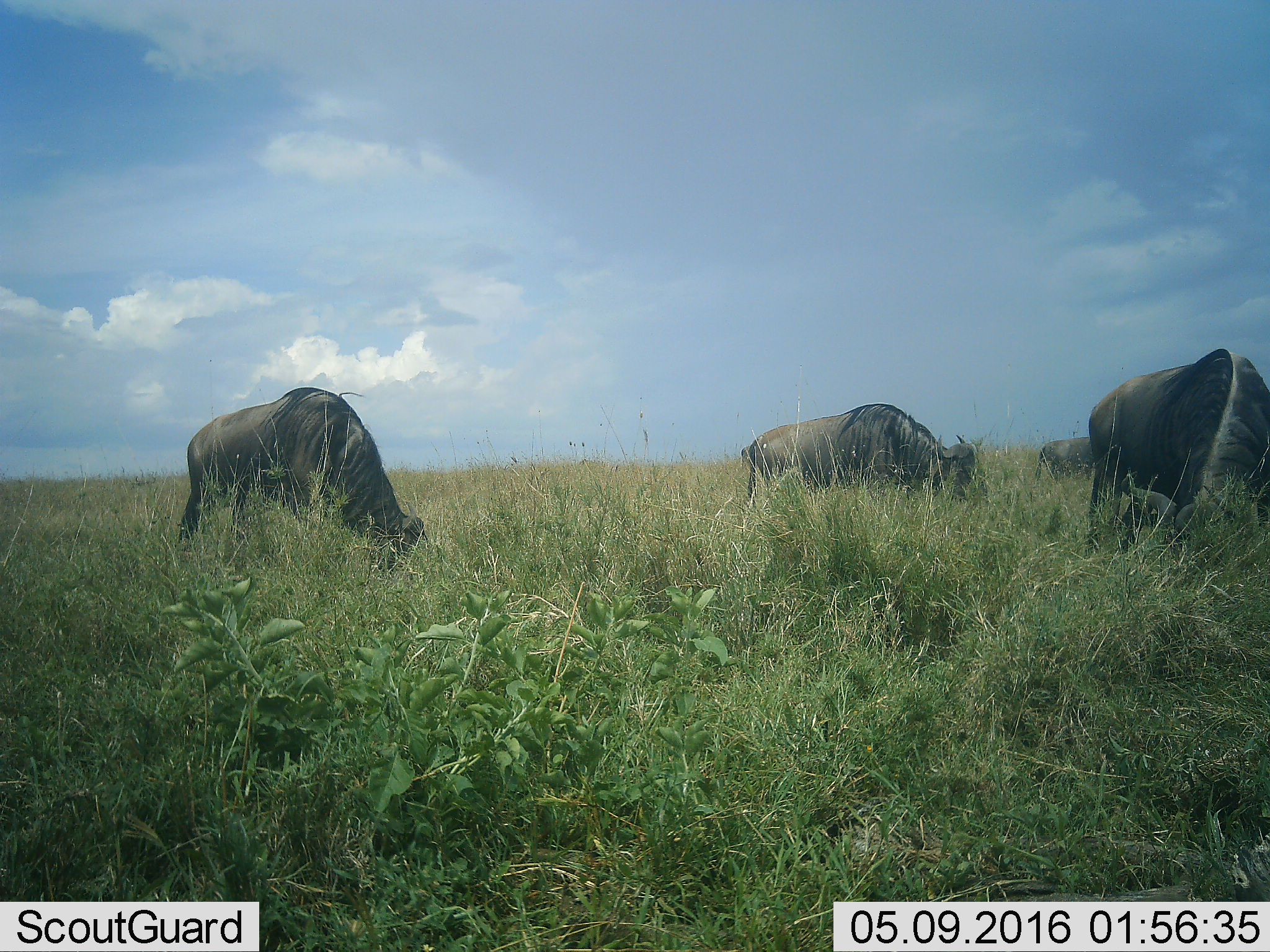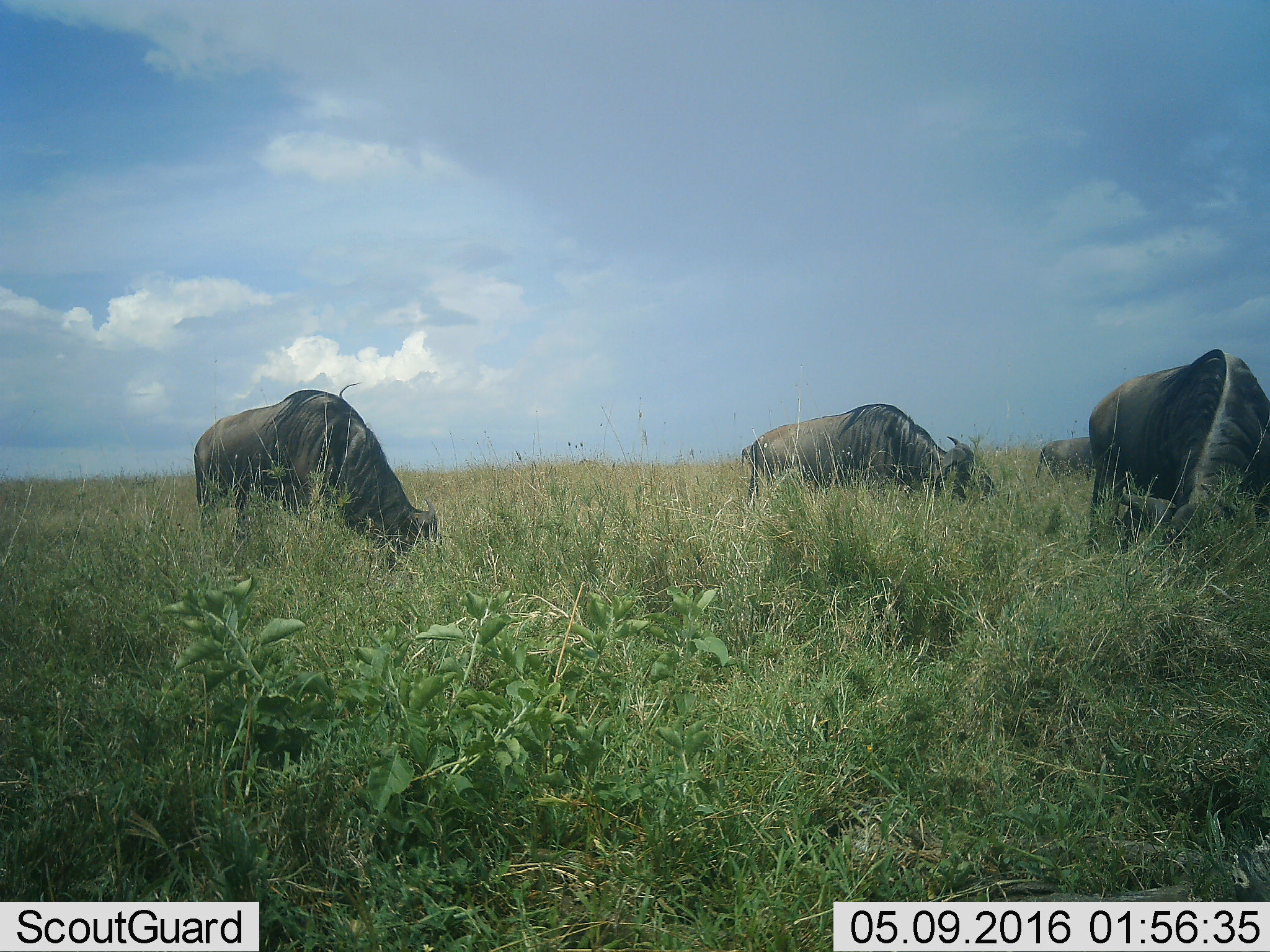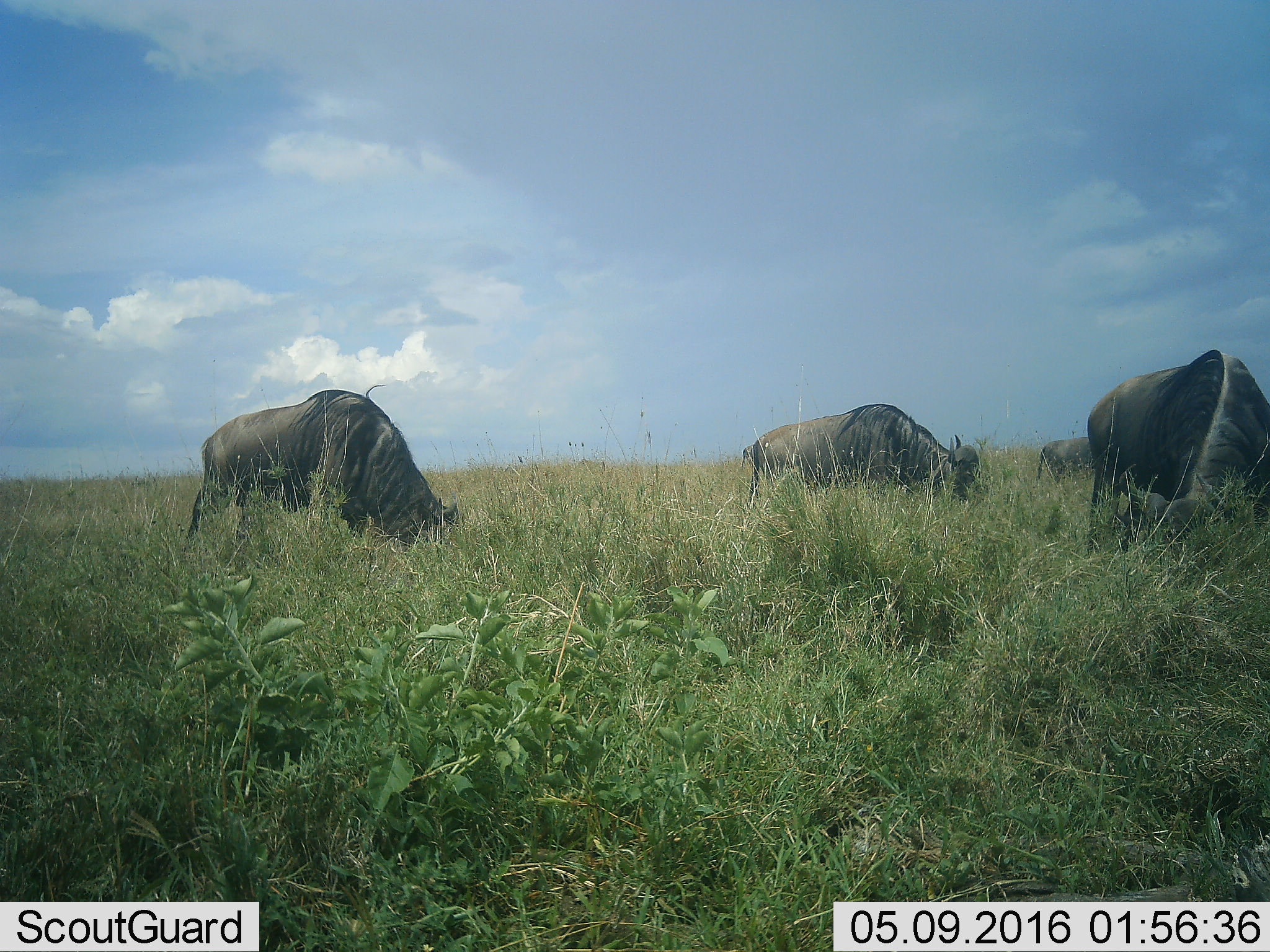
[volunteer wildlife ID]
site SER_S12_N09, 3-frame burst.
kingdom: Animalia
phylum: Chordata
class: Mammalia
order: Artiodactyla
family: Bovidae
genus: Connochaetes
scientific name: Connochaetes taurinus taurinus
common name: blue wildebeest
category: wildebeestblue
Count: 4.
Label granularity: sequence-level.